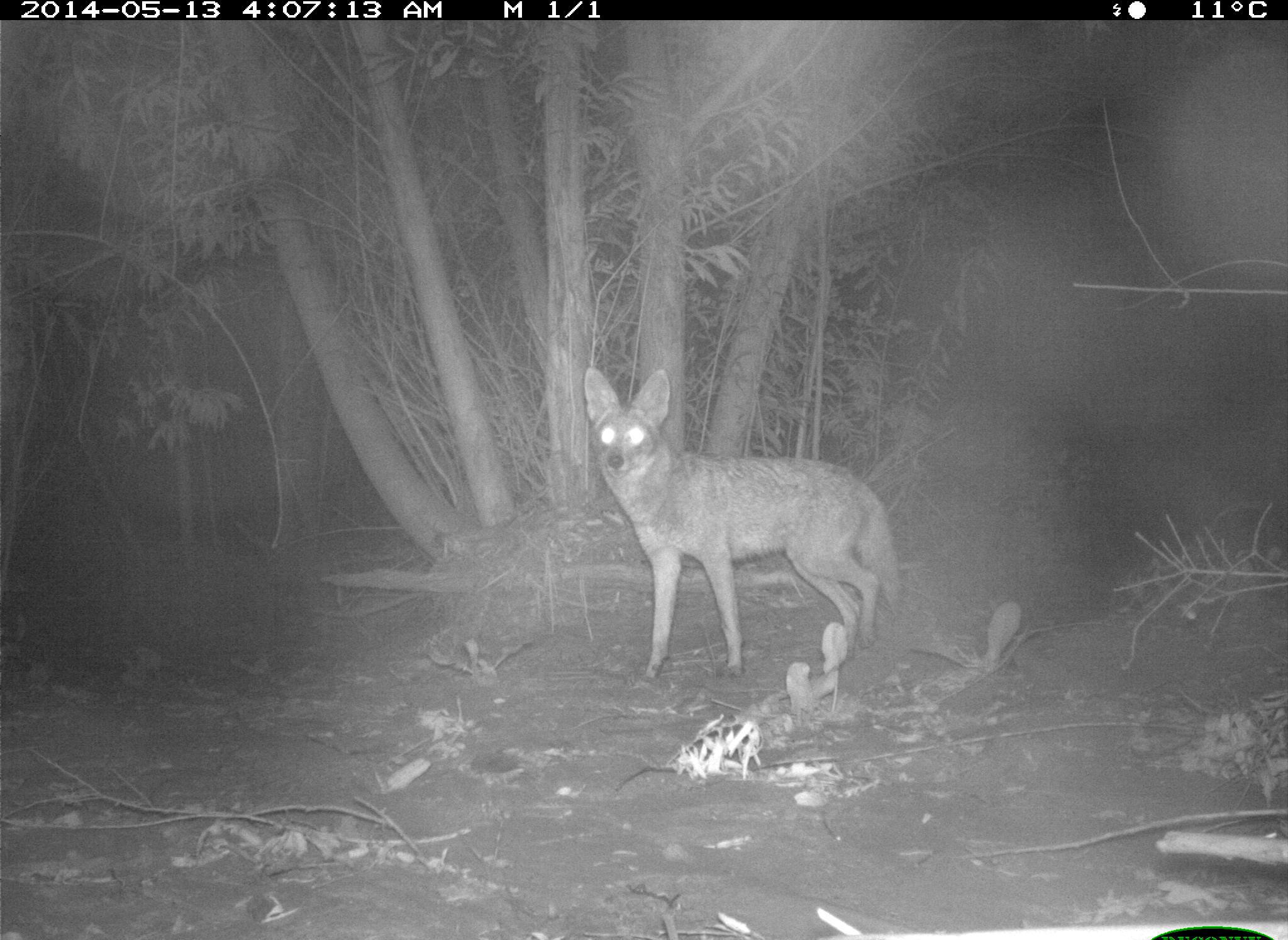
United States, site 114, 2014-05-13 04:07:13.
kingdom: Animalia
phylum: Chordata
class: Mammalia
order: Carnivora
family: Canidae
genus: Canis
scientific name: Canis latrans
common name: coyote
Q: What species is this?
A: Coyote (Canis latrans).